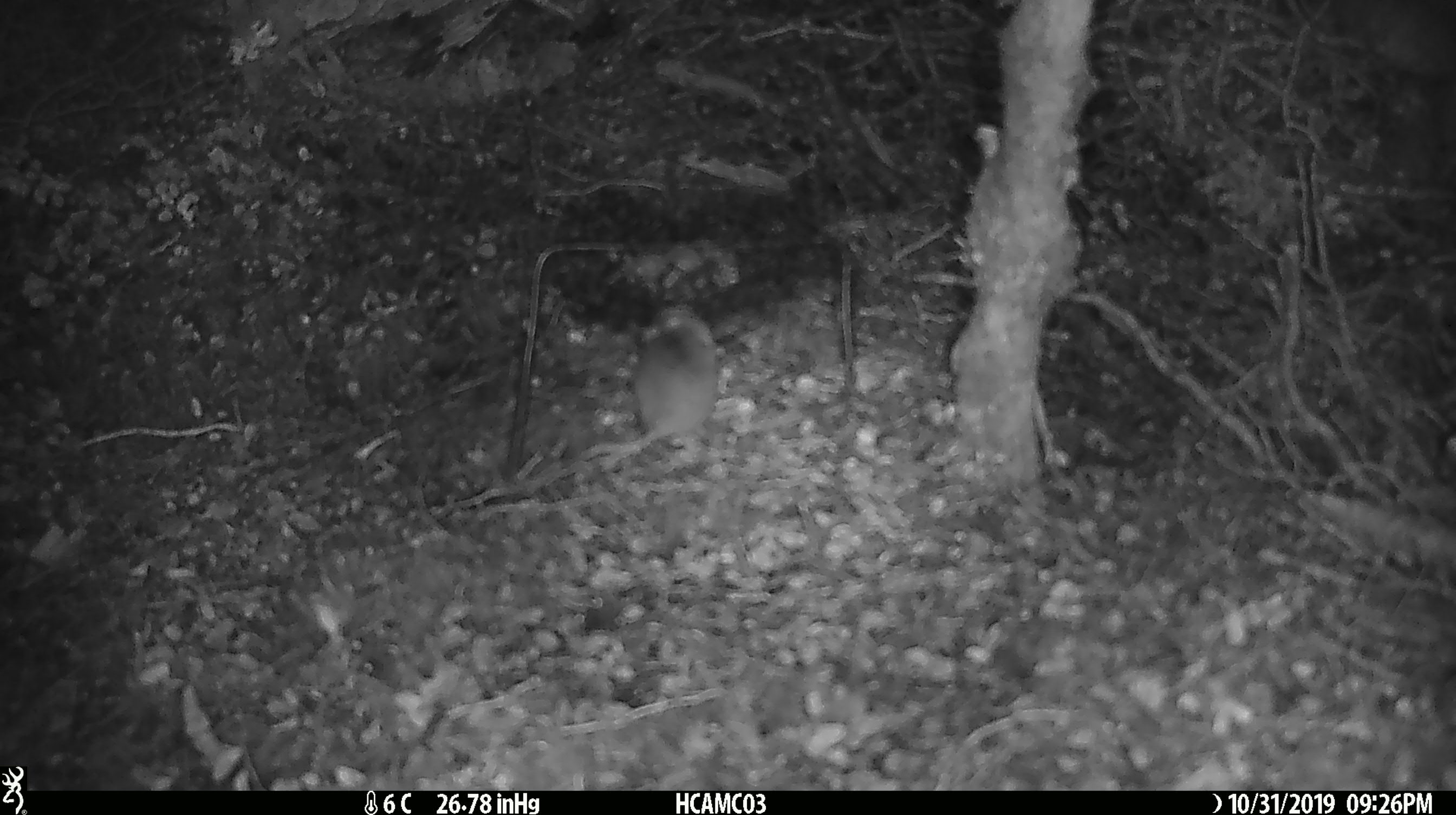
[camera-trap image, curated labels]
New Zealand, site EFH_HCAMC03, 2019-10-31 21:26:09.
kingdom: Animalia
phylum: Chordata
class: Mammalia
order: Rodentia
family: Muridae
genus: Mus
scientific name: Mus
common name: mouse